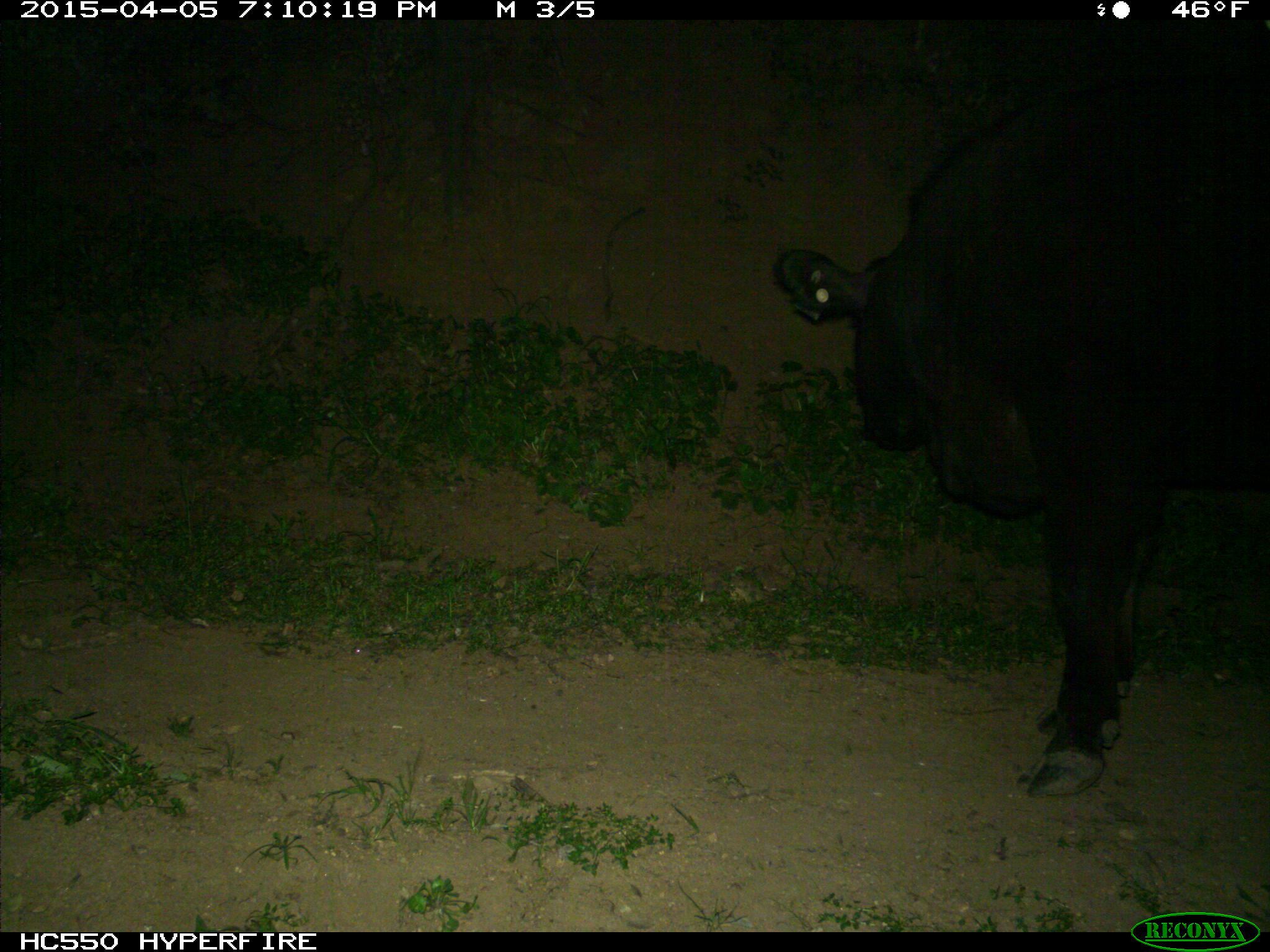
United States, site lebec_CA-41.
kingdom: Animalia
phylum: Chordata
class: Mammalia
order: Artiodactyla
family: Bovidae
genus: Bos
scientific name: Bos taurus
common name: domestic cow